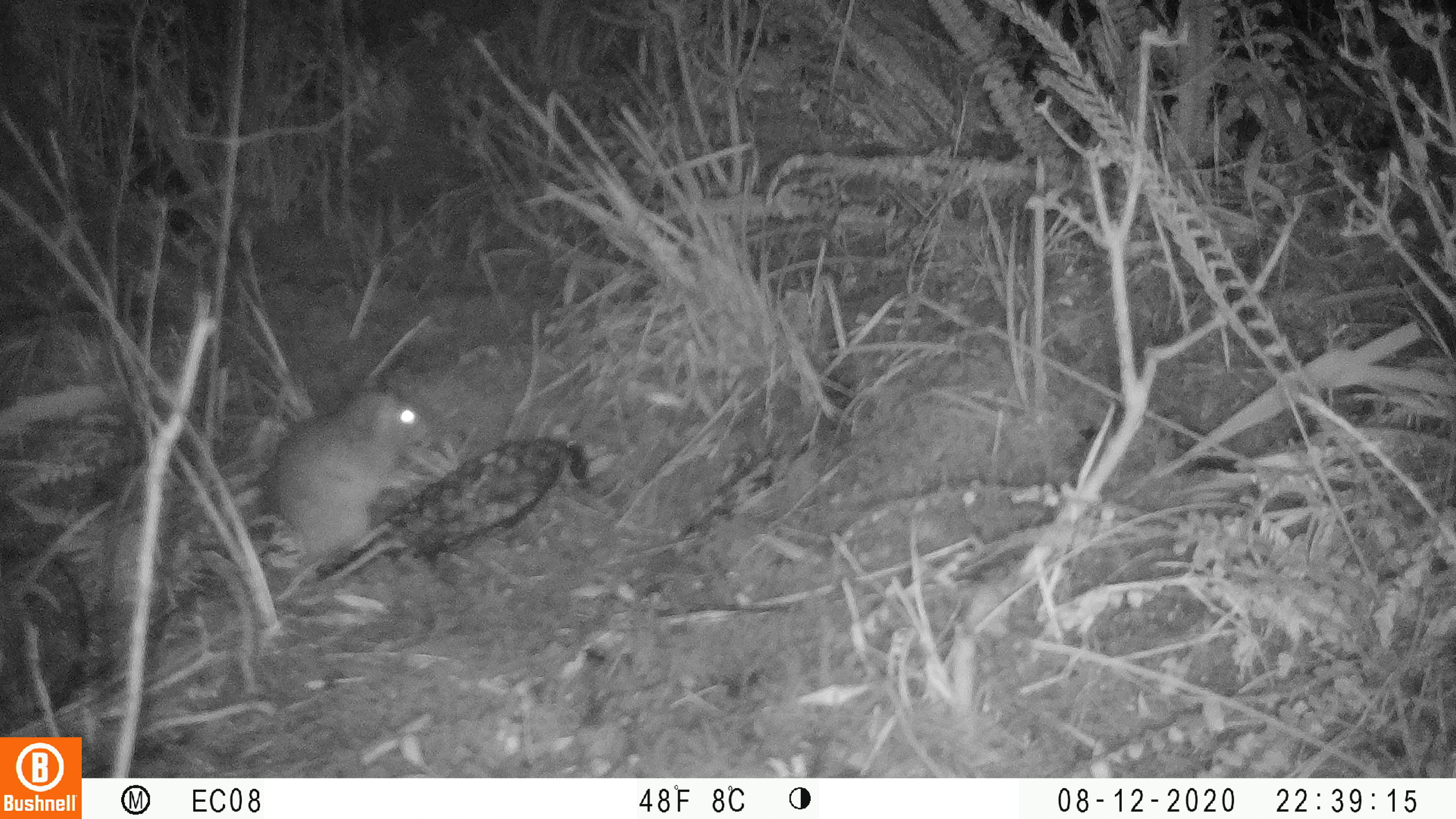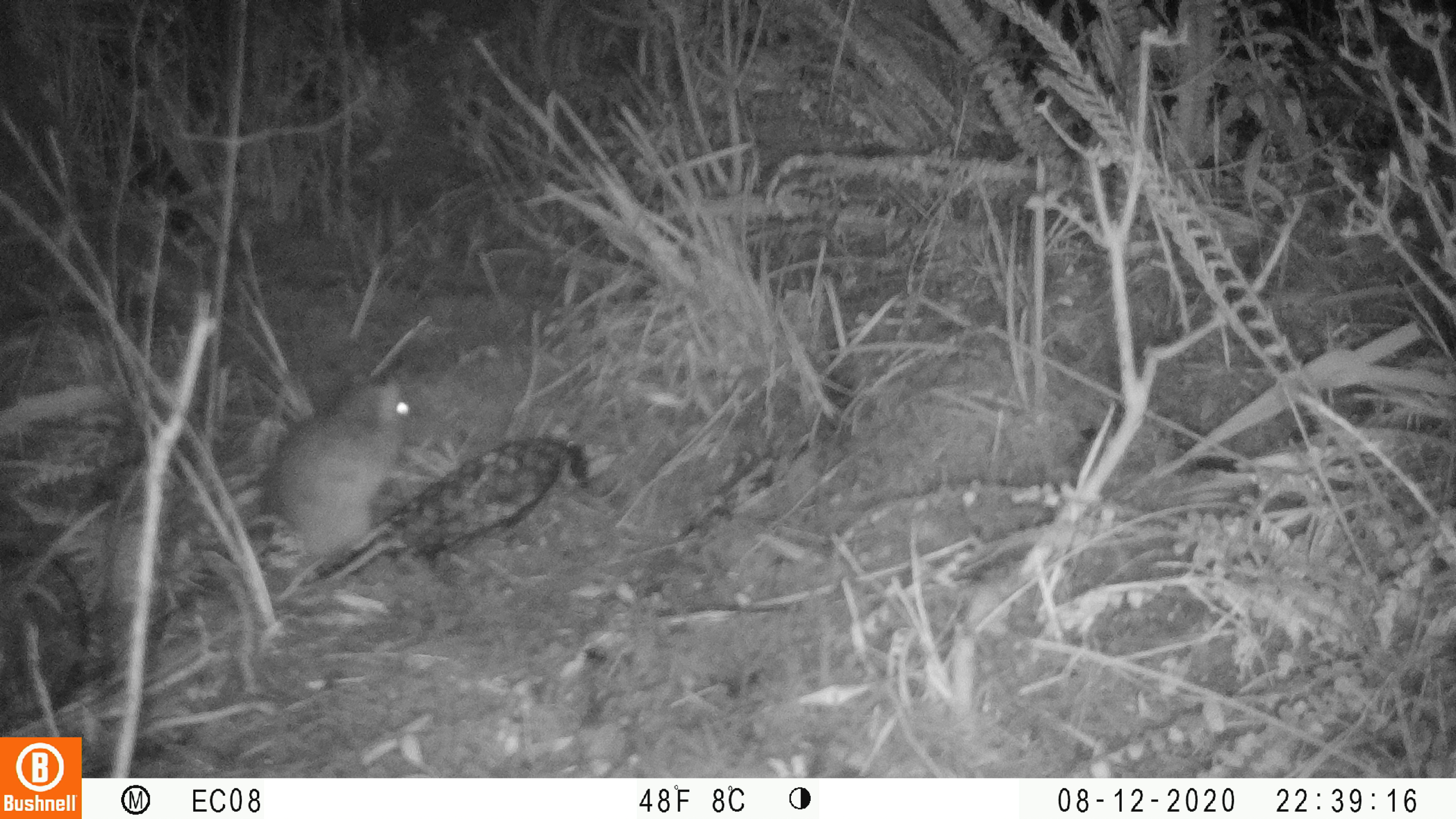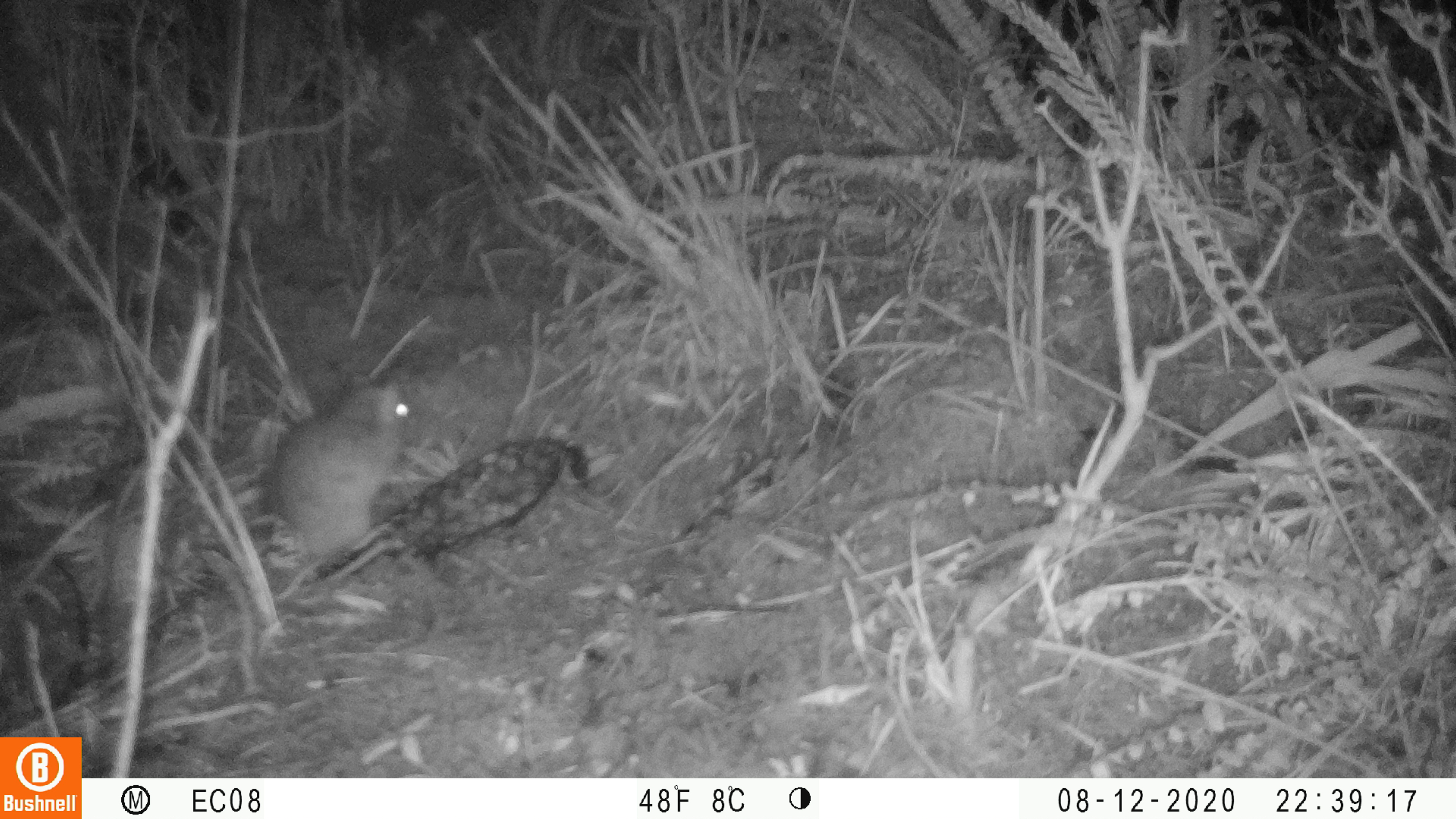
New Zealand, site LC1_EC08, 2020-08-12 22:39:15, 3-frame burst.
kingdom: Animalia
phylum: Chordata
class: Mammalia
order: Rodentia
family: Muridae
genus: Rattus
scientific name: Rattus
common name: rat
Rat (Rattus).